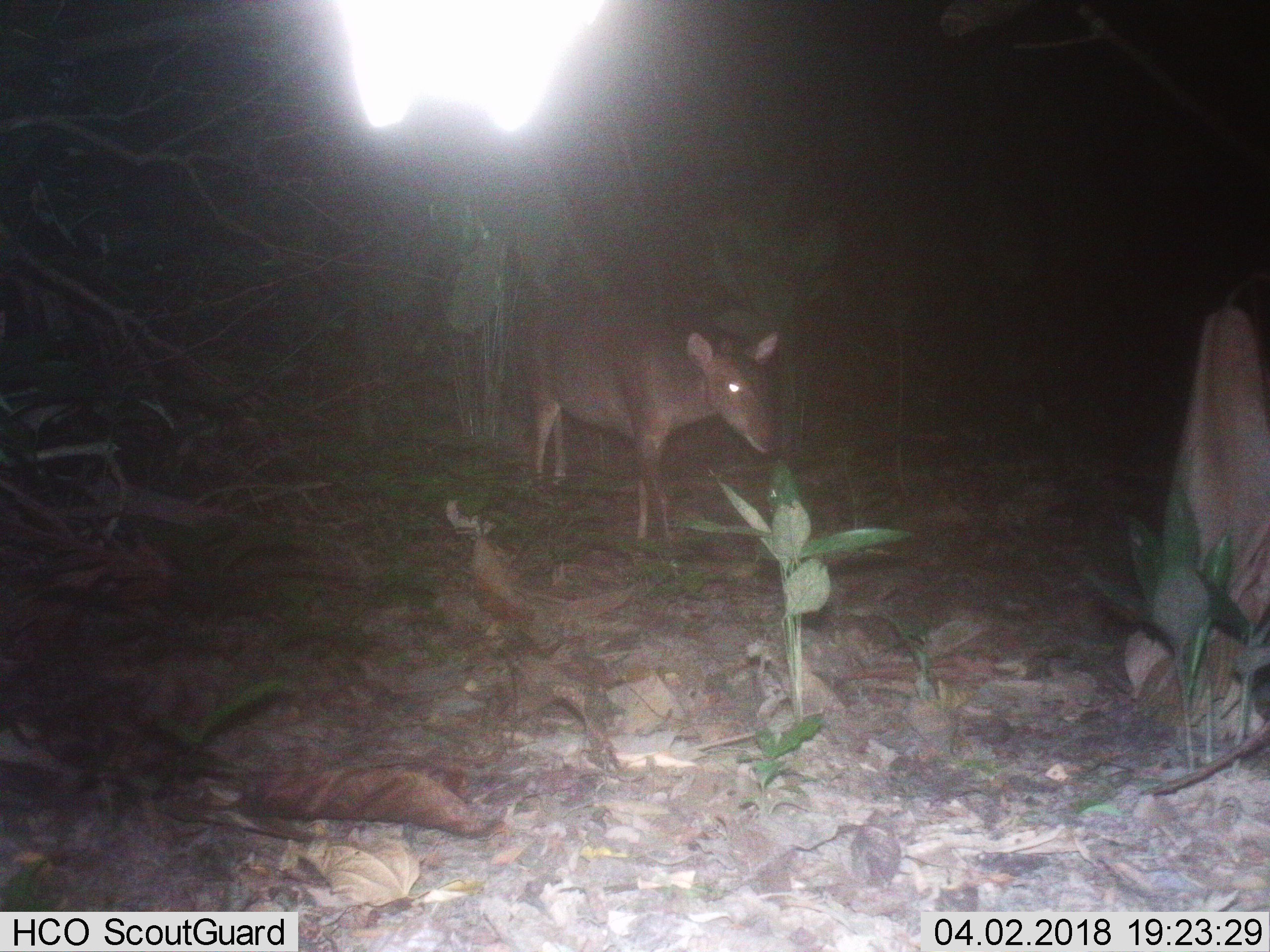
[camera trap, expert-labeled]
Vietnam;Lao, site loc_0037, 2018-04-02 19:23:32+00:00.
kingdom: Animalia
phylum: Chordata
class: Mammalia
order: Artiodactyla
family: Cervidae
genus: Muntiacus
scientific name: Muntiacus vuquangensis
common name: large-antlered muntjac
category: large antlered muntjac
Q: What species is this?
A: Large antlered muntjac (large-antlered muntjac) (Muntiacus vuquangensis).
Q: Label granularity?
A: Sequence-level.